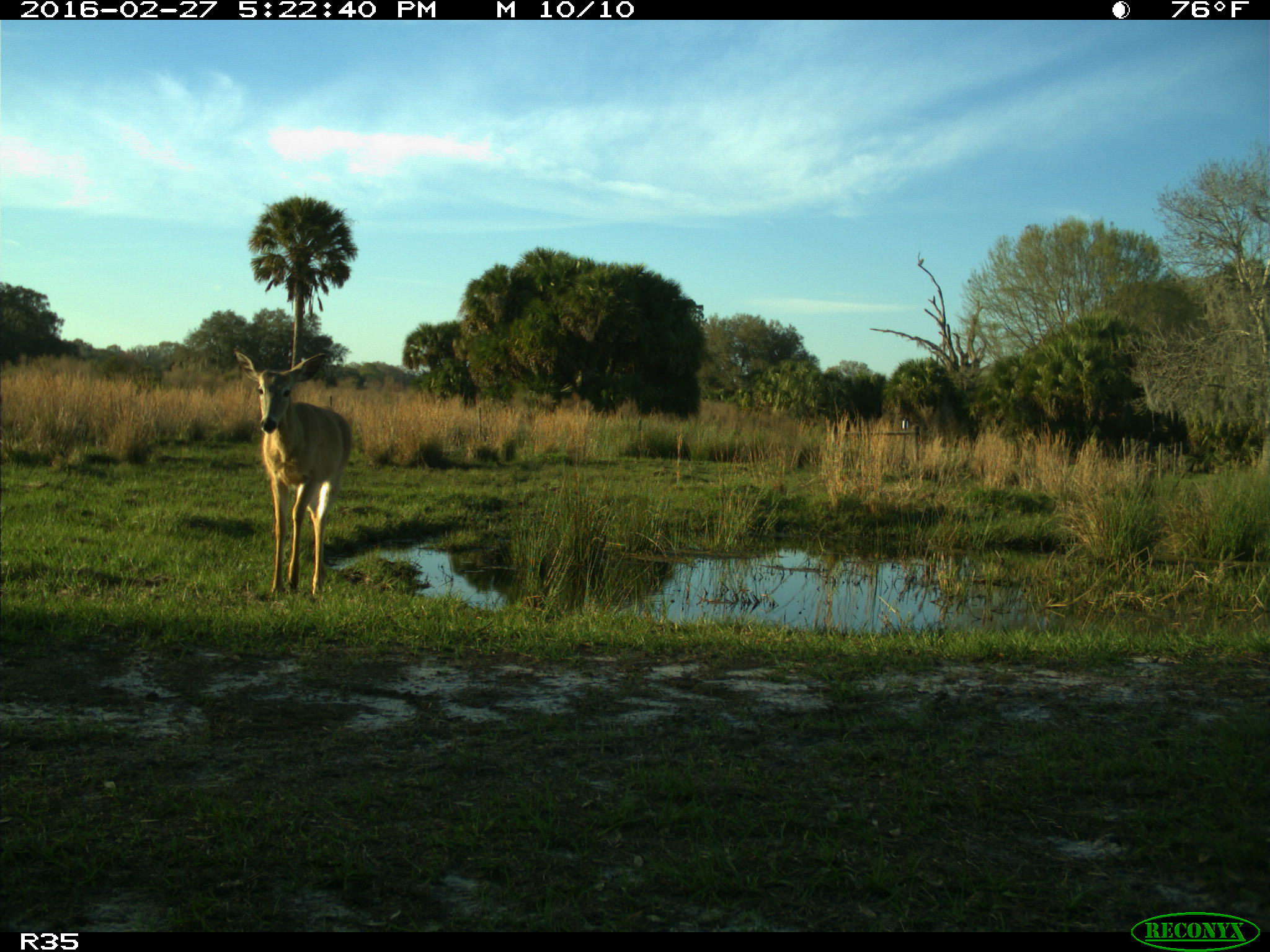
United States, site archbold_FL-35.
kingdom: Animalia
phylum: Chordata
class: Mammalia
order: Artiodactyla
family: Cervidae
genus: Odocoileus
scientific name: Odocoileus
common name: deer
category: unidentified deer